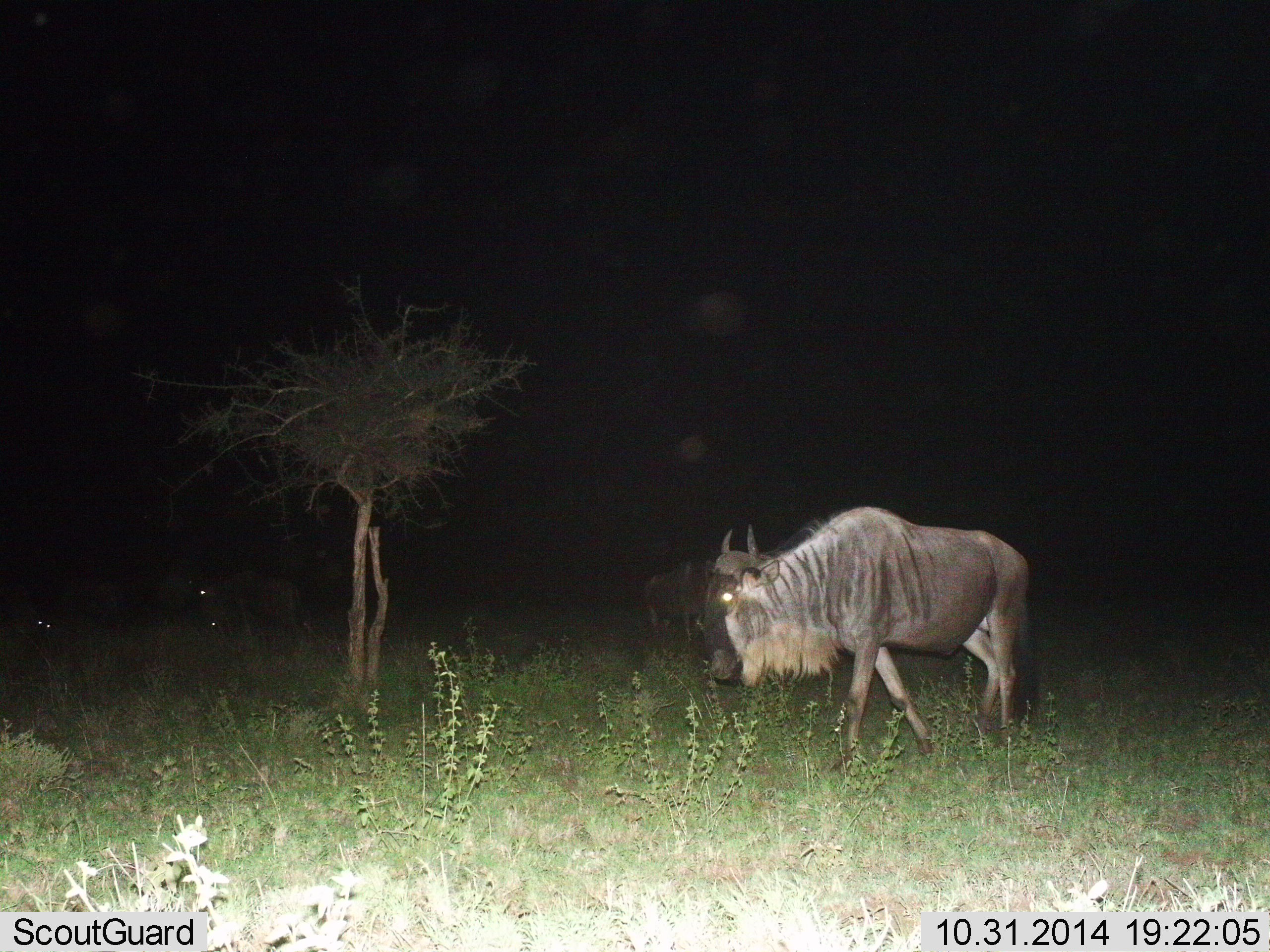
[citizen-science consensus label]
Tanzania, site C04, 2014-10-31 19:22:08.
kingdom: Animalia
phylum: Chordata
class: Mammalia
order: Artiodactyla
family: Bovidae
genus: Connochaetes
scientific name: Connochaetes taurinus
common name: blue wildebeest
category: wildebeest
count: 4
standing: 40%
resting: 0%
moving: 70%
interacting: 0%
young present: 0%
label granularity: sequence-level